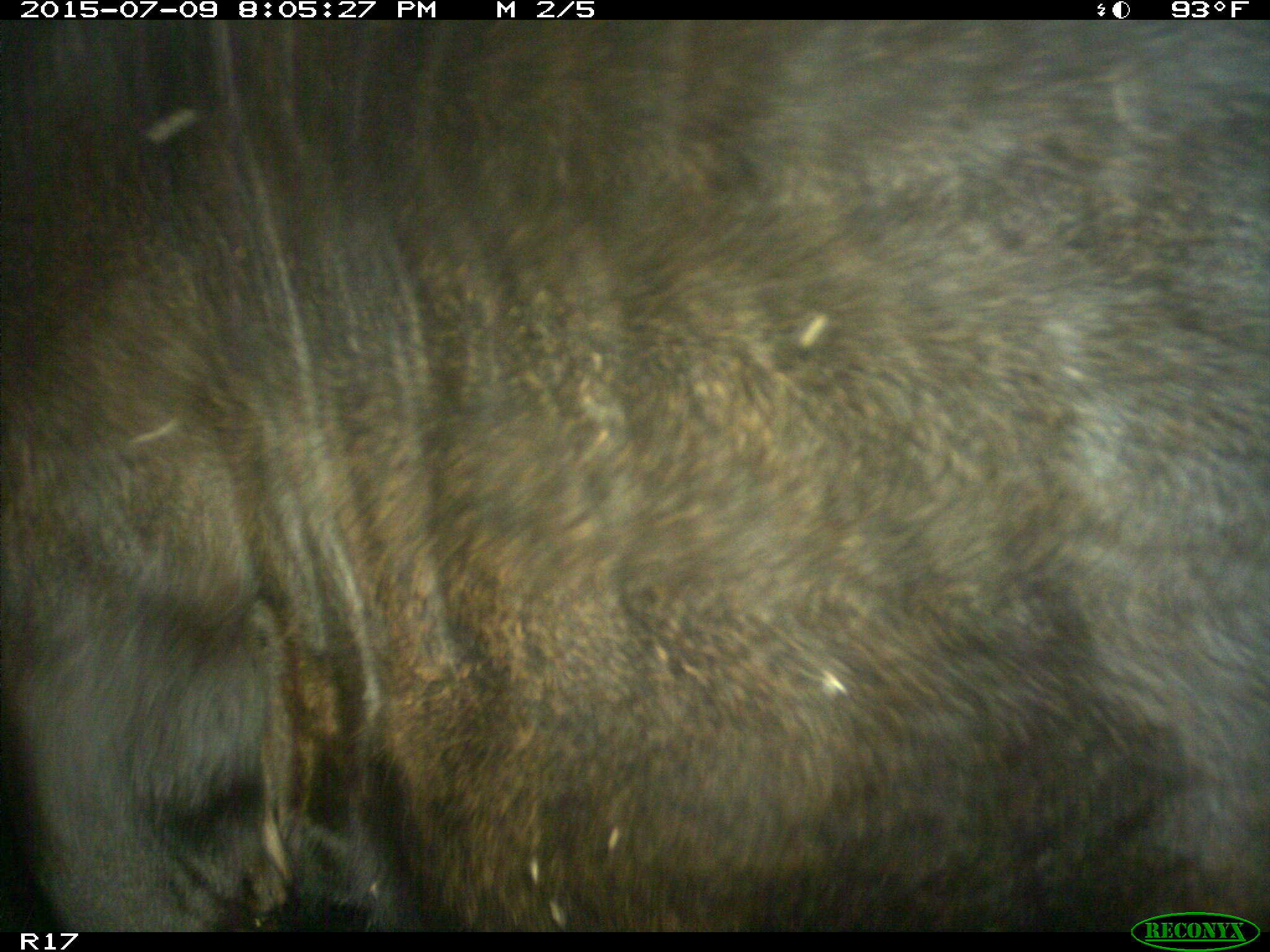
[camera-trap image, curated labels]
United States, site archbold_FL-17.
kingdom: Animalia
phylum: Chordata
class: Mammalia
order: Artiodactyla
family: Bovidae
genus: Bos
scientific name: Bos taurus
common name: domestic cow